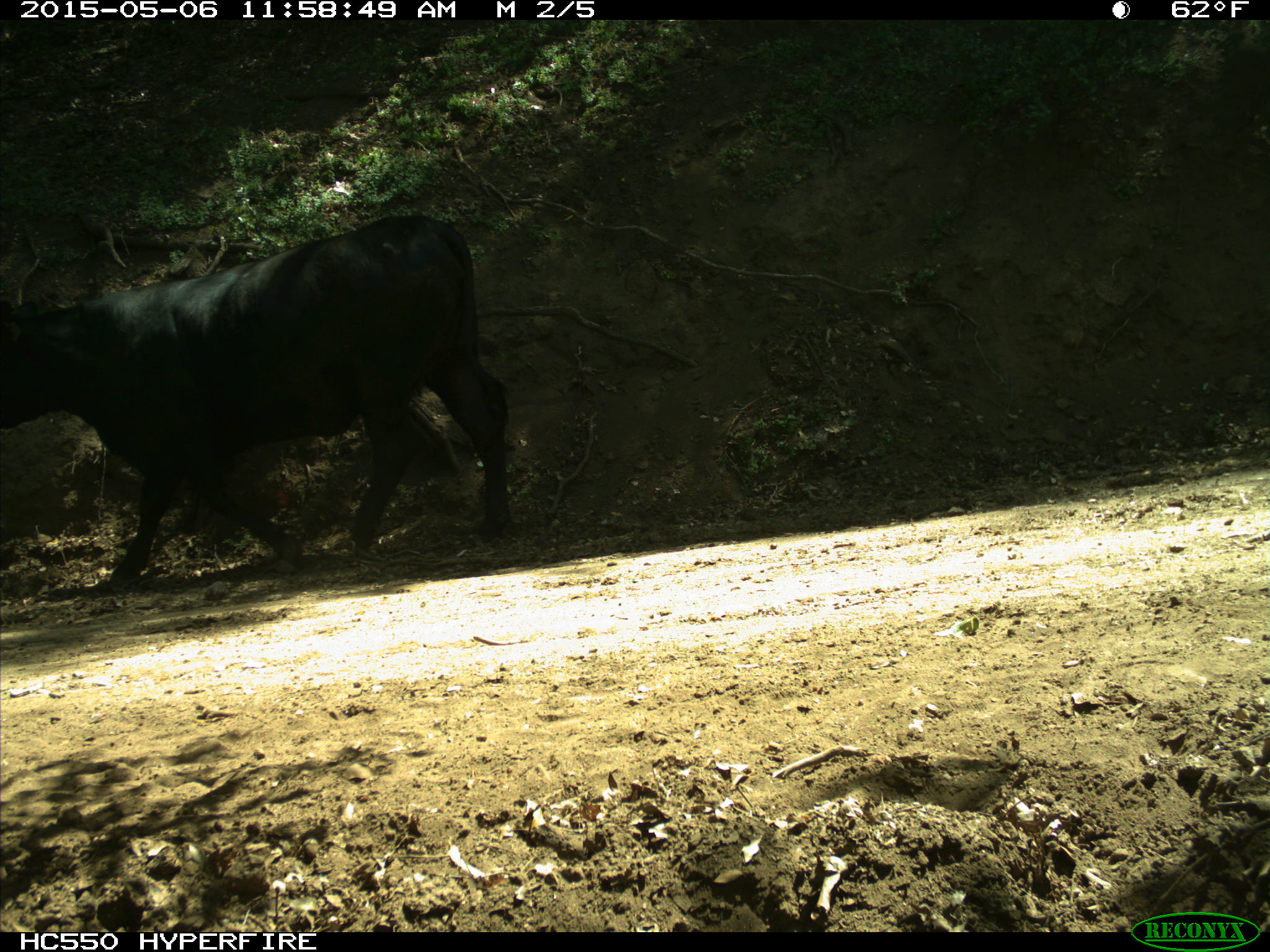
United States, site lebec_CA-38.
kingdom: Animalia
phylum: Chordata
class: Mammalia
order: Artiodactyla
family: Bovidae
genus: Bos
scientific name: Bos taurus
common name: domestic cow